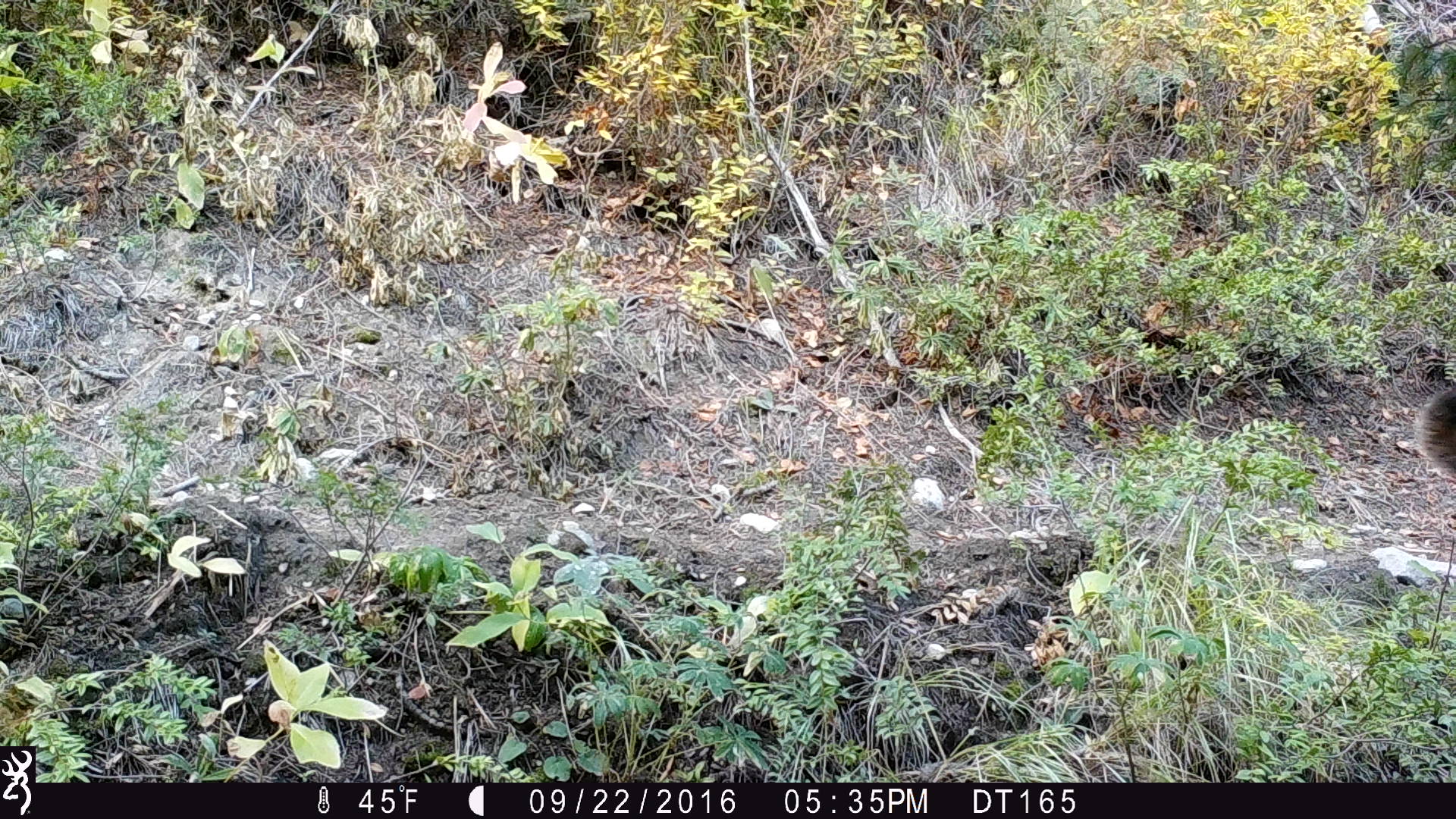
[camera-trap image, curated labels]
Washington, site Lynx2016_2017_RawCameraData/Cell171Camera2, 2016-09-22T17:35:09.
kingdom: Animalia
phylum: Chordata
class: Mammalia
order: Carnivora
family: Felidae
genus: Puma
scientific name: Puma concolor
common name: mountain lion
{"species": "Puma concolor (mountain lion)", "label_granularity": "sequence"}